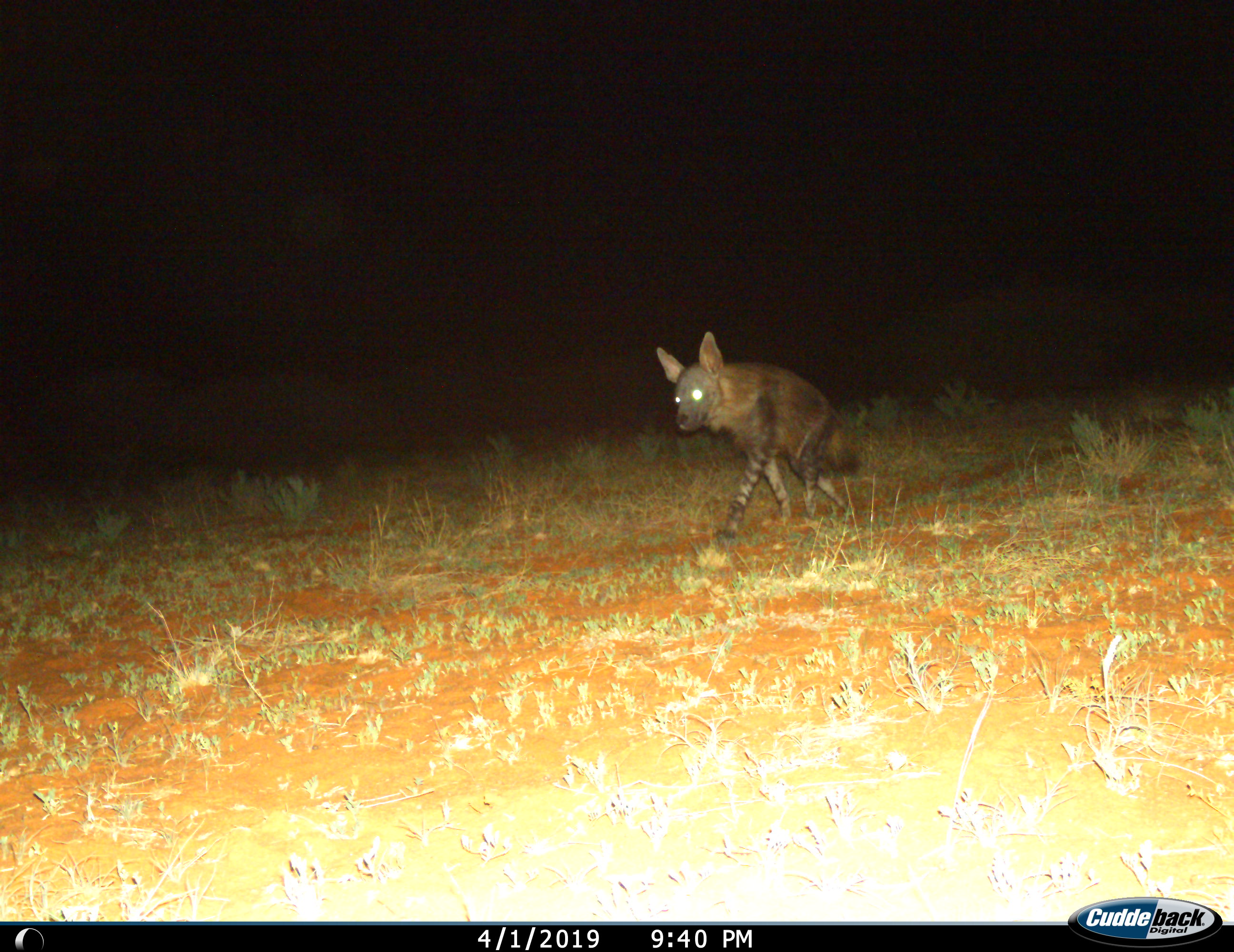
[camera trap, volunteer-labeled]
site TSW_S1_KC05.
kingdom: Animalia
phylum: Chordata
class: Mammalia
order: Carnivora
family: Hyaenidae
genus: Parahyaena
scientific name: Parahyaena brunnea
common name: brown hyena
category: hyenabrown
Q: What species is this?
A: Hyenabrown (brown hyena) (Parahyaena brunnea).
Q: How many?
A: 1.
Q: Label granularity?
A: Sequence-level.